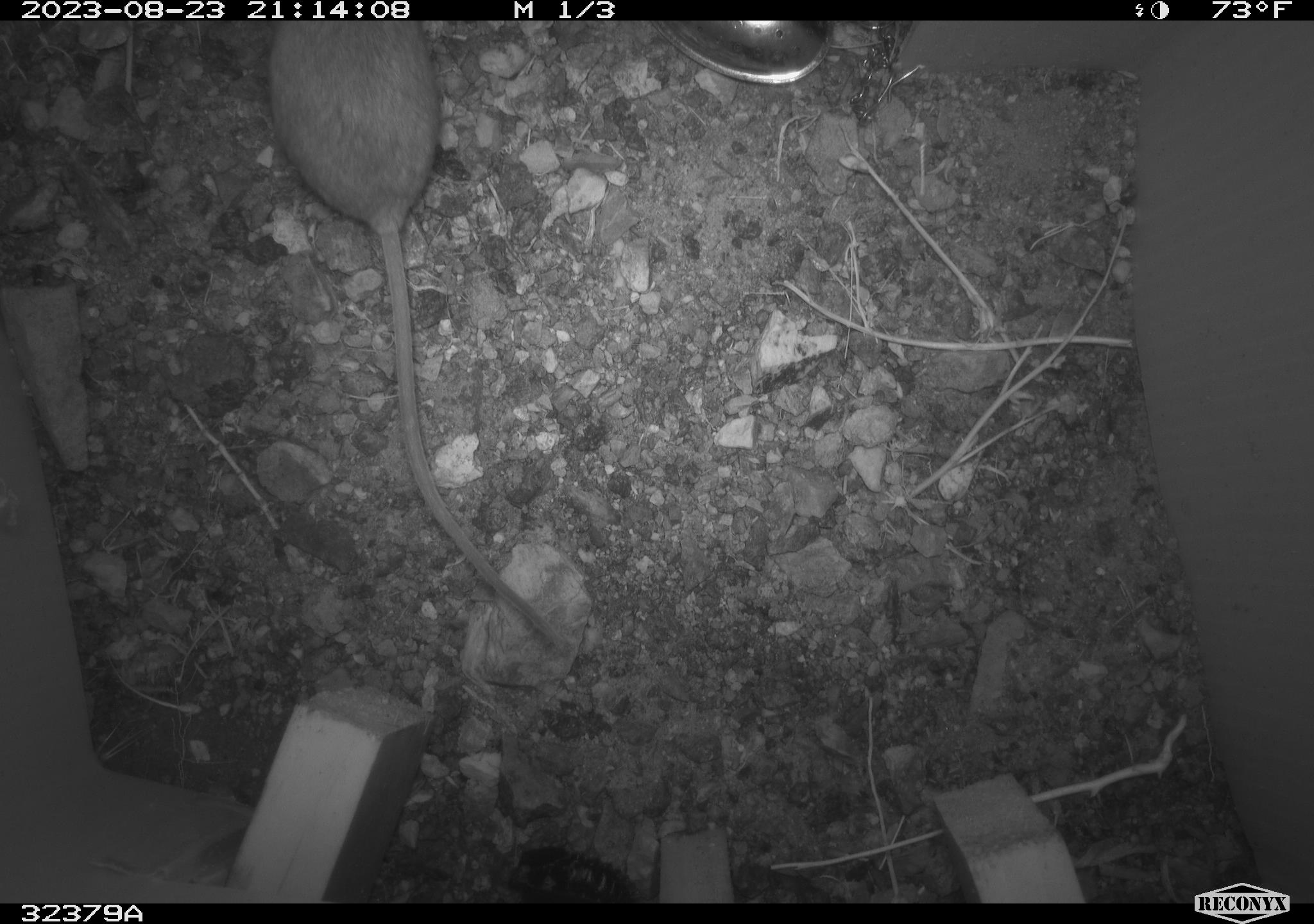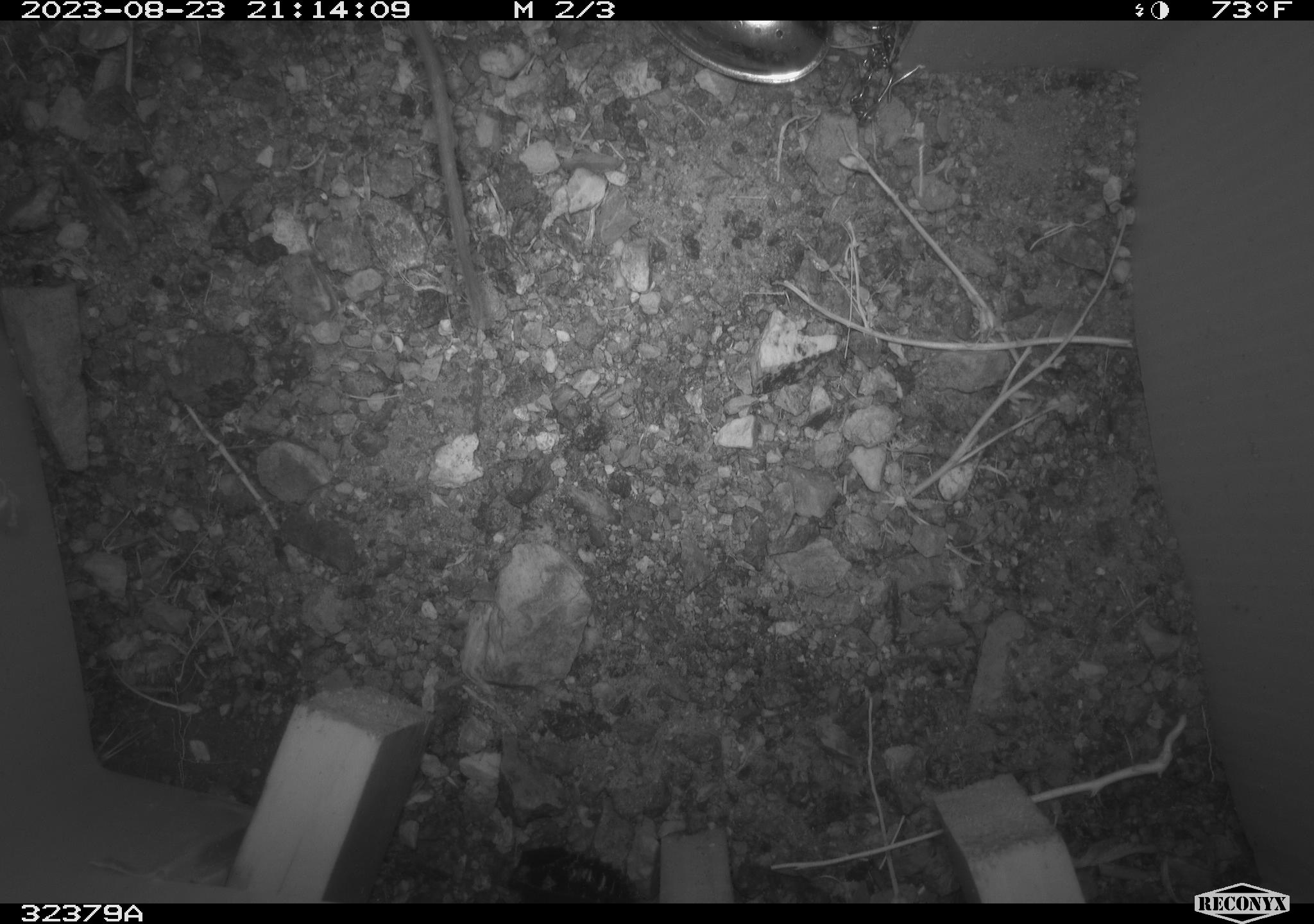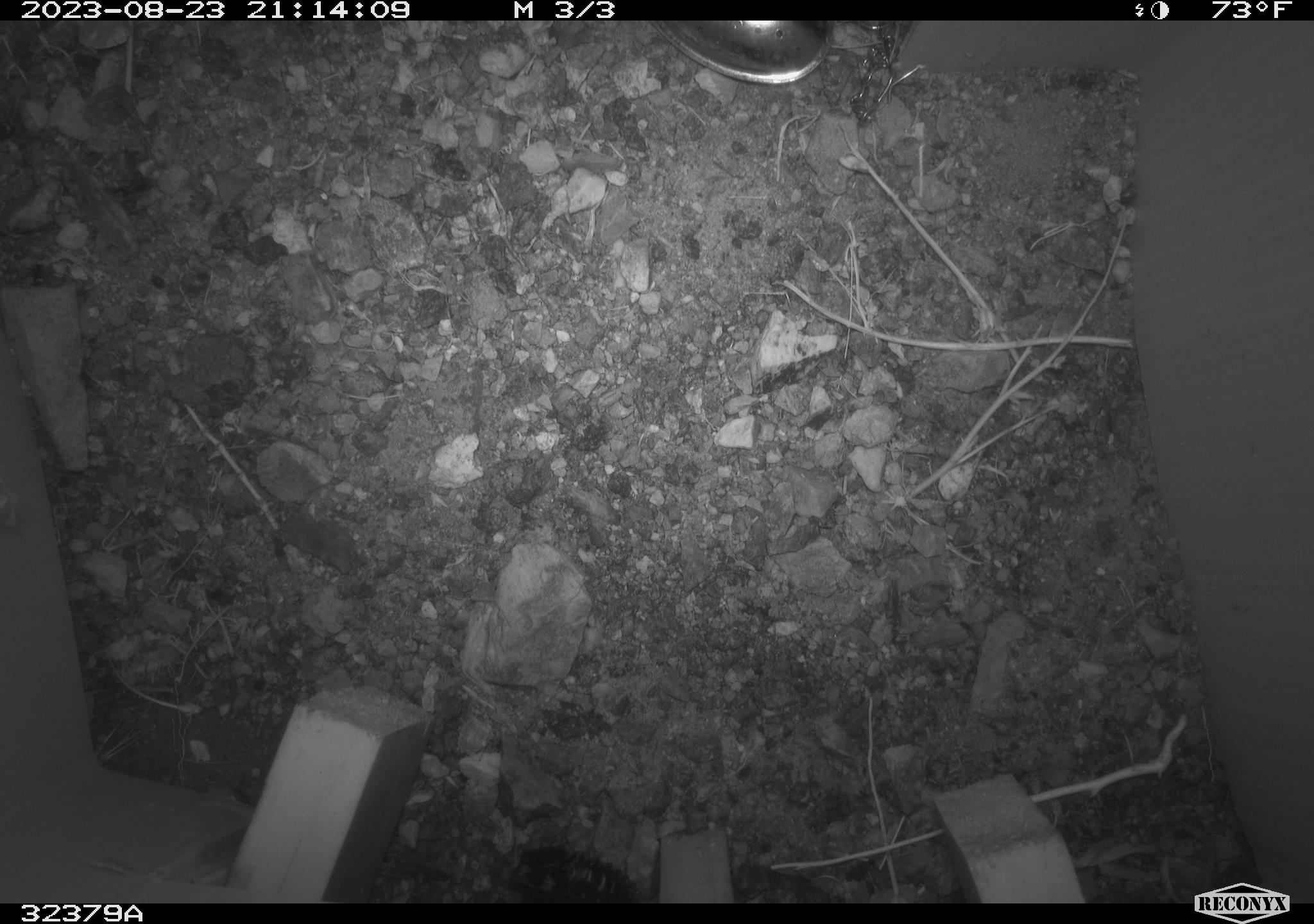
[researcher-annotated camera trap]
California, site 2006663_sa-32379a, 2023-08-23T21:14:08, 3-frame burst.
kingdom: Animalia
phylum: Chordata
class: Mammalia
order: Rodentia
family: Heteromyidae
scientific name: Heteromyidae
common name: kangaroo rats and pocket mice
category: heteromyidae family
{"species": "heteromyidae family (kangaroo rats and pocket mice) (Heteromyidae)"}